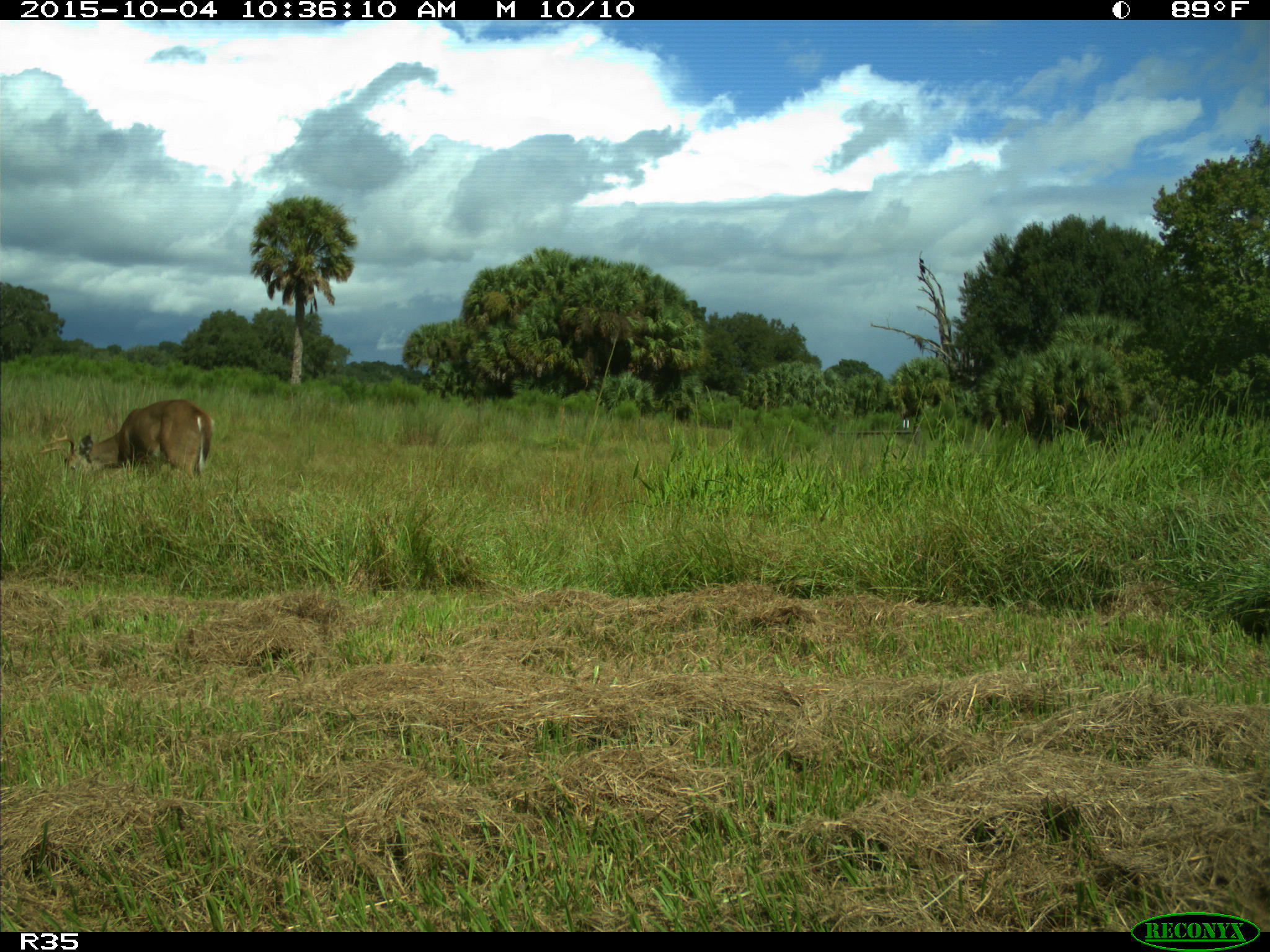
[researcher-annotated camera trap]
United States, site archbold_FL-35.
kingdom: Animalia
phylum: Chordata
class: Mammalia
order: Artiodactyla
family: Cervidae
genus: Odocoileus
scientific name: Odocoileus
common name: deer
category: unidentified deer